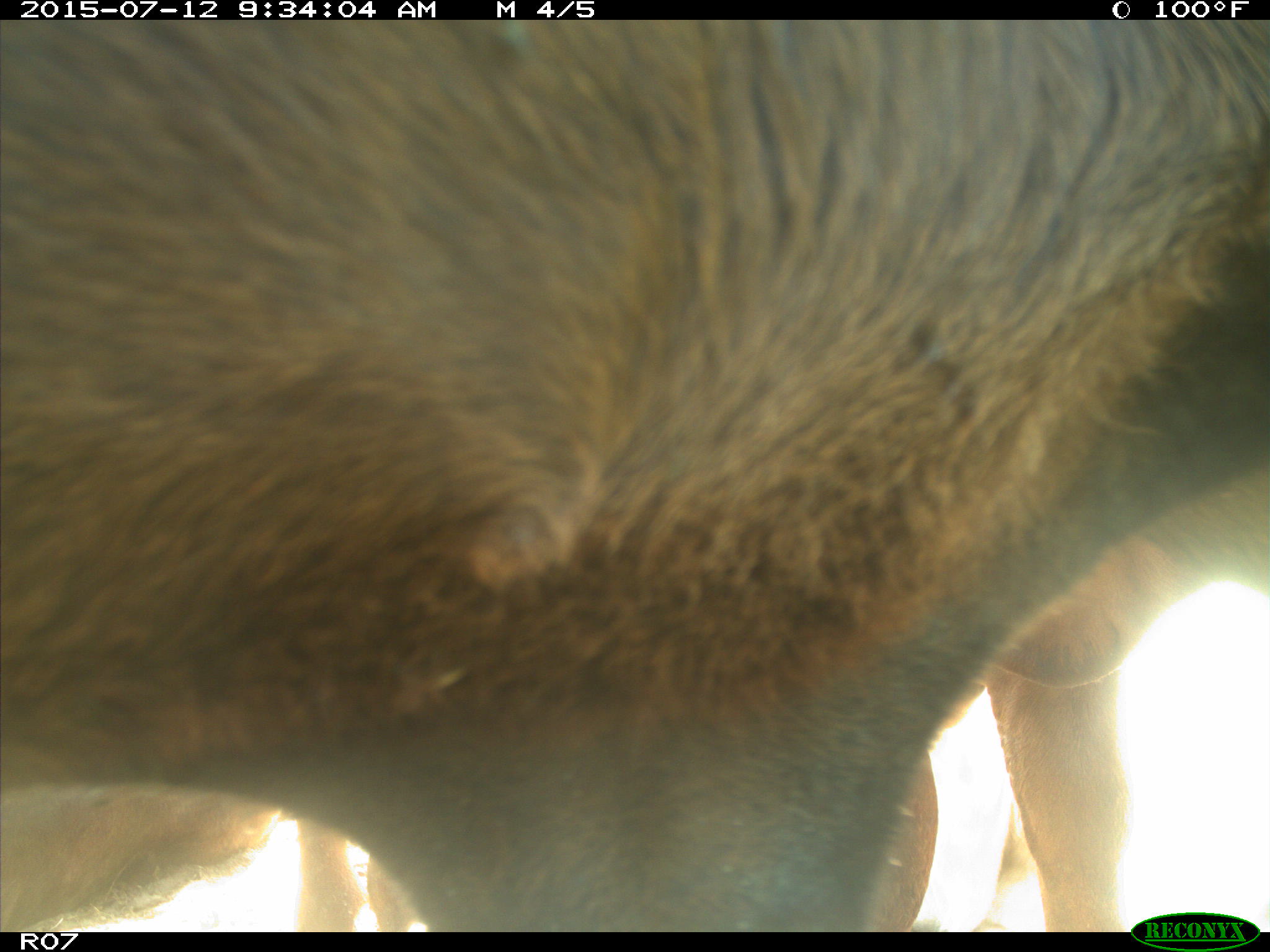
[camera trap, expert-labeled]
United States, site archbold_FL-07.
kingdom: Animalia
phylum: Chordata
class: Mammalia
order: Artiodactyla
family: Bovidae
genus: Bos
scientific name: Bos taurus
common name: domestic cow